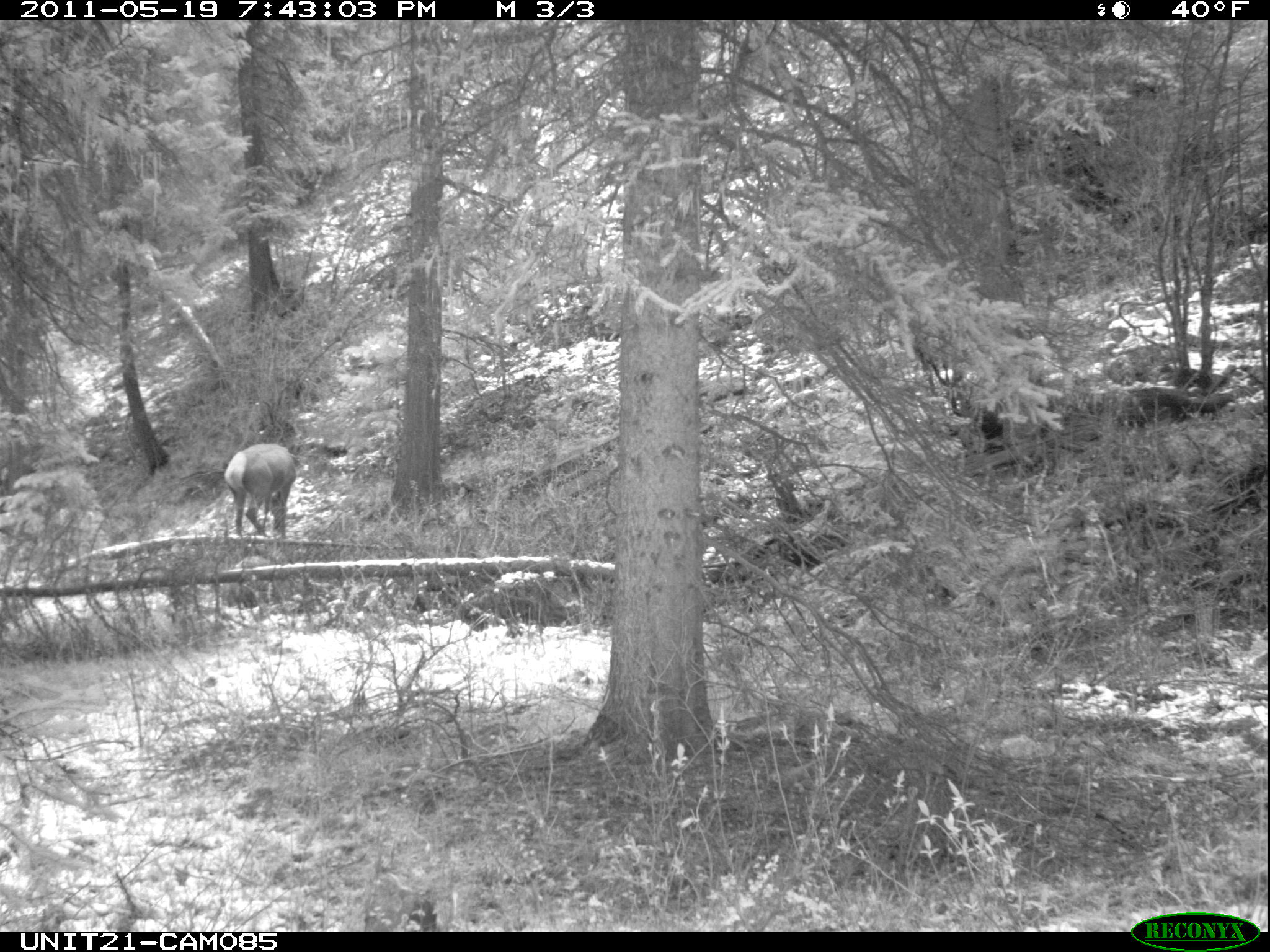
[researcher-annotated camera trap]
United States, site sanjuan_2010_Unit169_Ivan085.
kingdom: Animalia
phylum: Chordata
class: Mammalia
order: Artiodactyla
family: Cervidae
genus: Cervus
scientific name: Cervus elaphus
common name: red deer